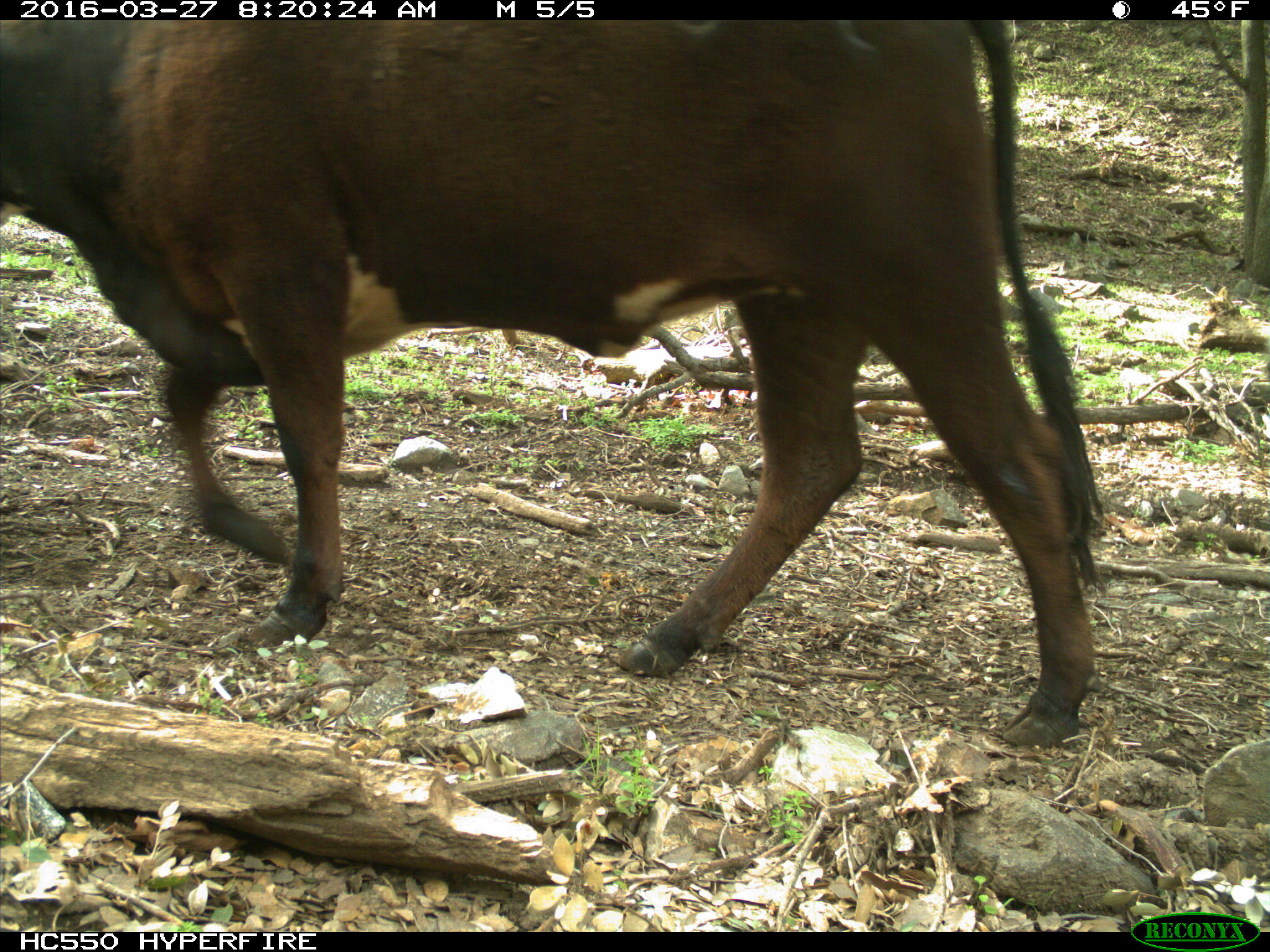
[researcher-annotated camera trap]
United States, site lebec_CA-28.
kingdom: Animalia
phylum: Chordata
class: Mammalia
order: Artiodactyla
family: Bovidae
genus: Bos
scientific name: Bos taurus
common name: domestic cow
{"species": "Bos taurus (domestic cow)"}